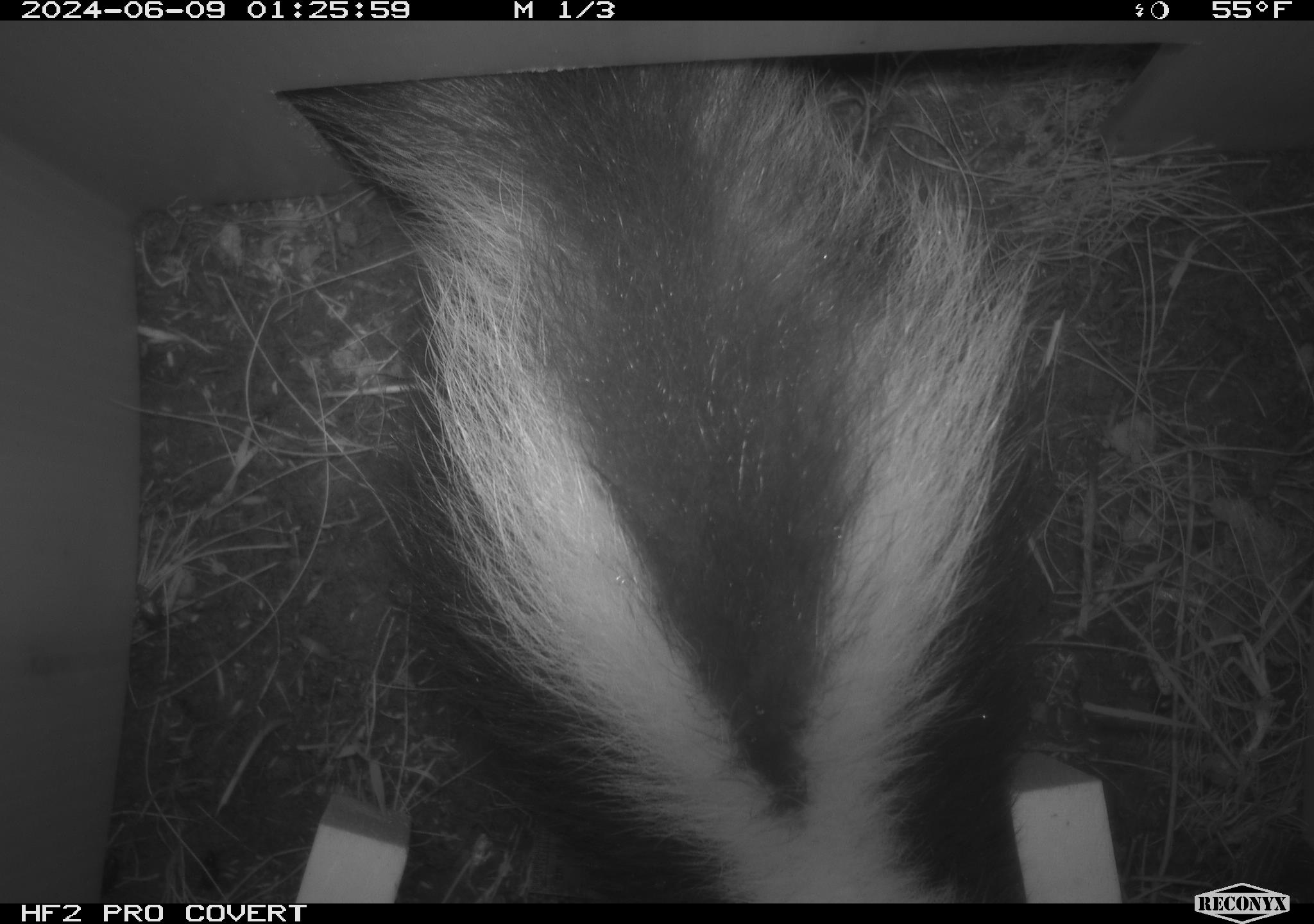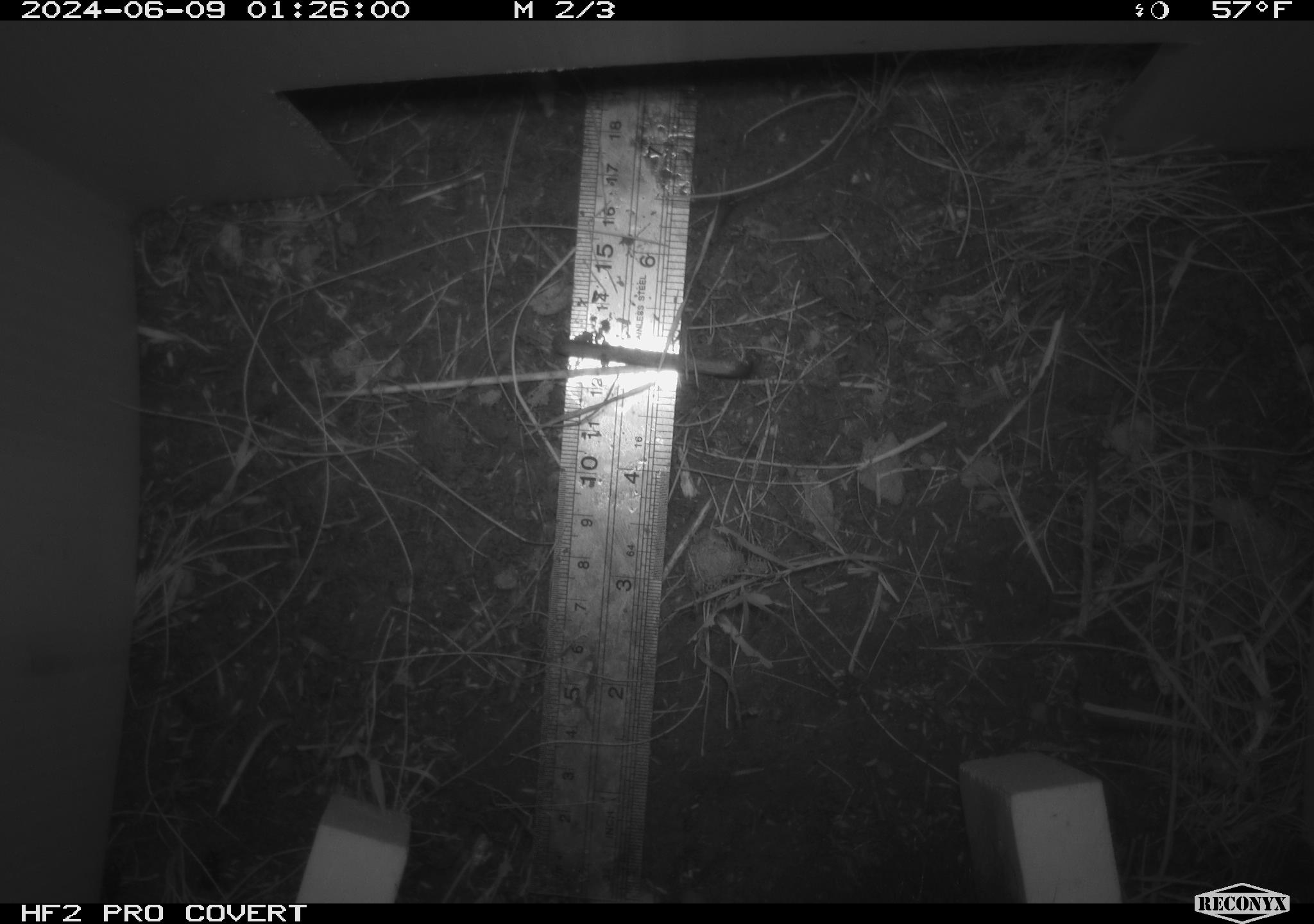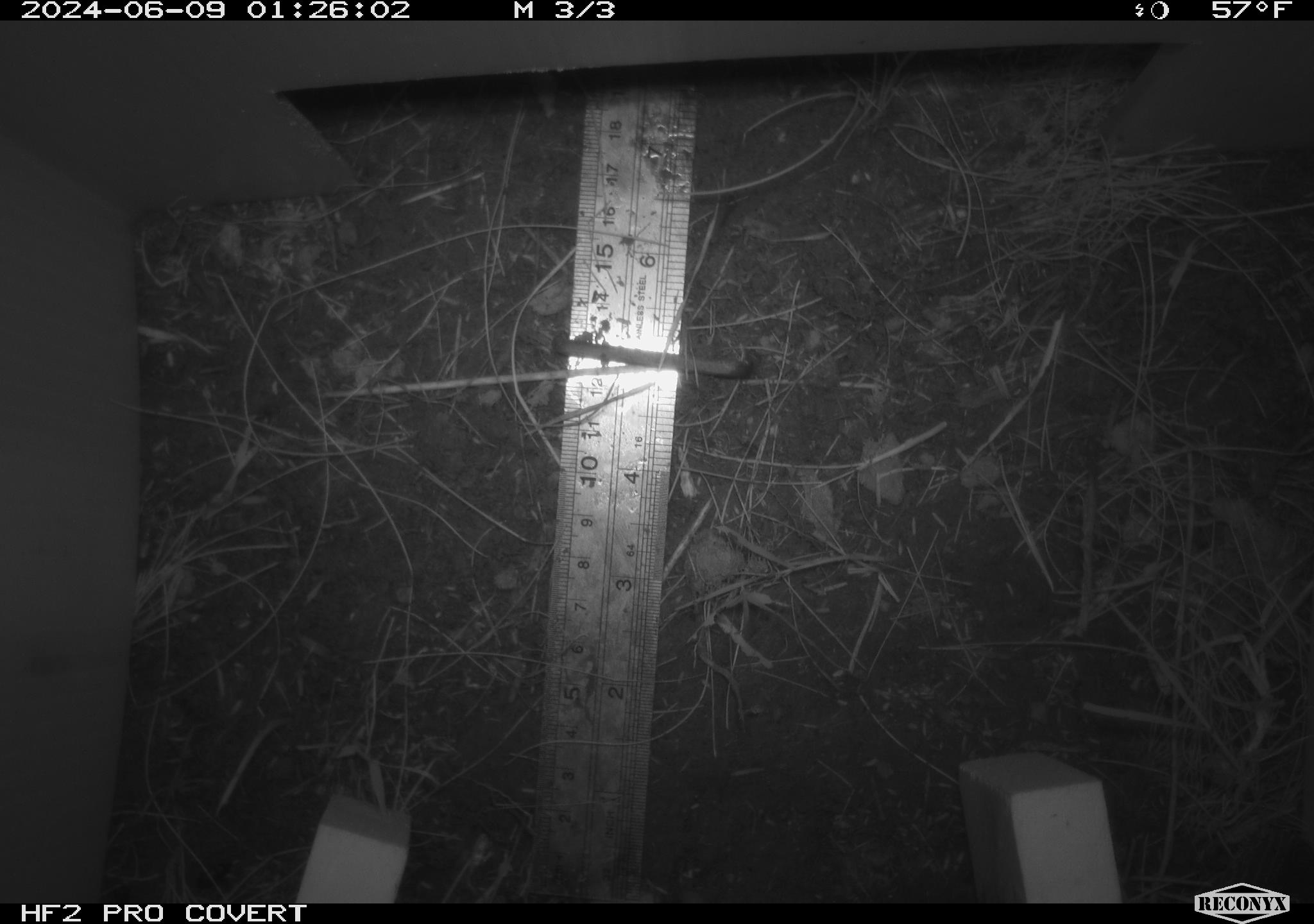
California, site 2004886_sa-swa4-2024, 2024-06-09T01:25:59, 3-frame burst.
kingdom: Animalia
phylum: Chordata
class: Mammalia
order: Carnivora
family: Mephitidae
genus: Mephitis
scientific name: Mephitis mephitis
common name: striped skunk